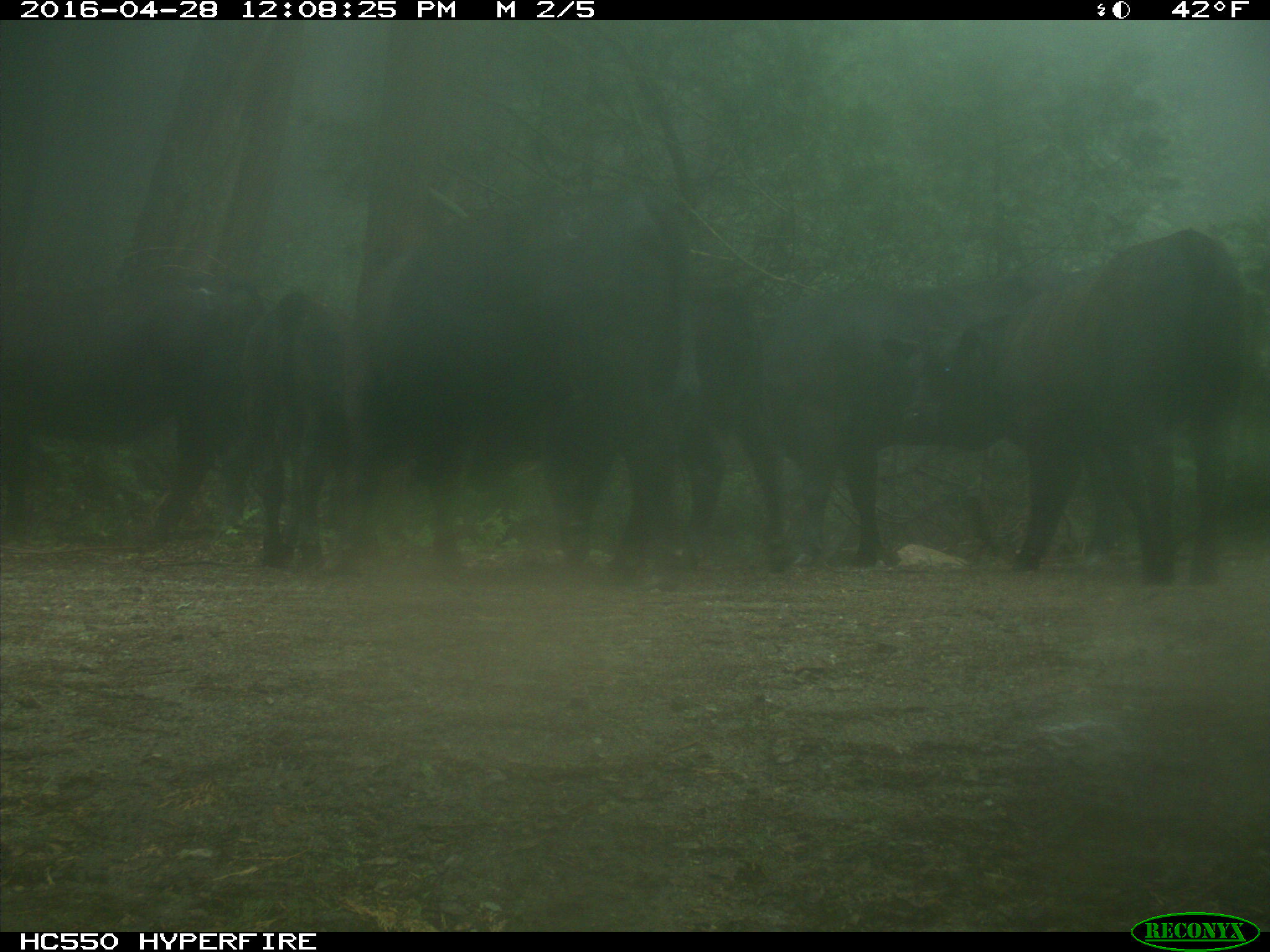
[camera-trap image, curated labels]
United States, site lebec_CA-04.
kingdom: Animalia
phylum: Chordata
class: Mammalia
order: Artiodactyla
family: Bovidae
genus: Bos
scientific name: Bos taurus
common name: domestic cow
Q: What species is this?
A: Bos taurus (domestic cow).